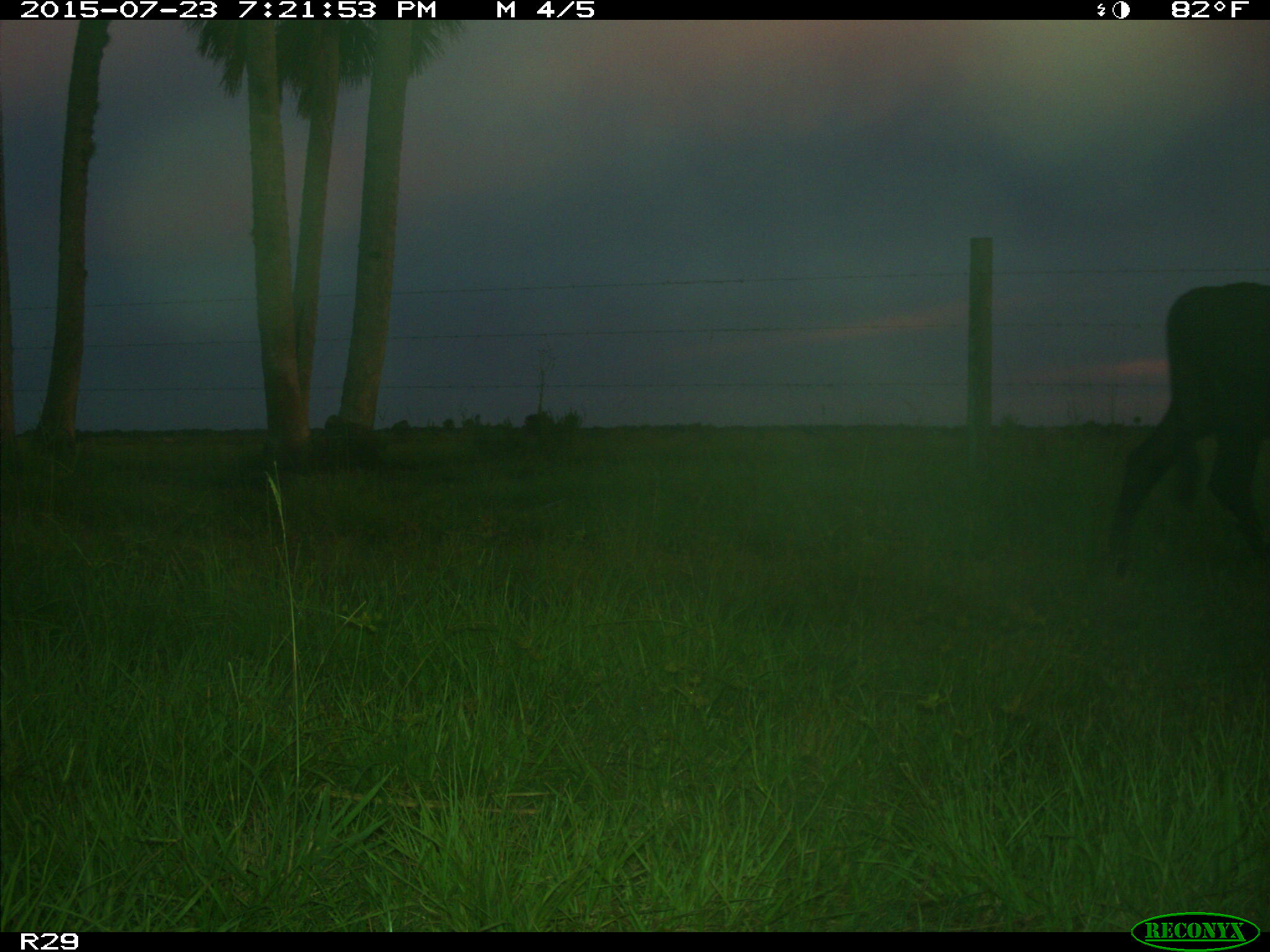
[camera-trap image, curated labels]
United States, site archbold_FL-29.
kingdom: Animalia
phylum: Chordata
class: Mammalia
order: Artiodactyla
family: Bovidae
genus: Bos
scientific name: Bos taurus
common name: domestic cow